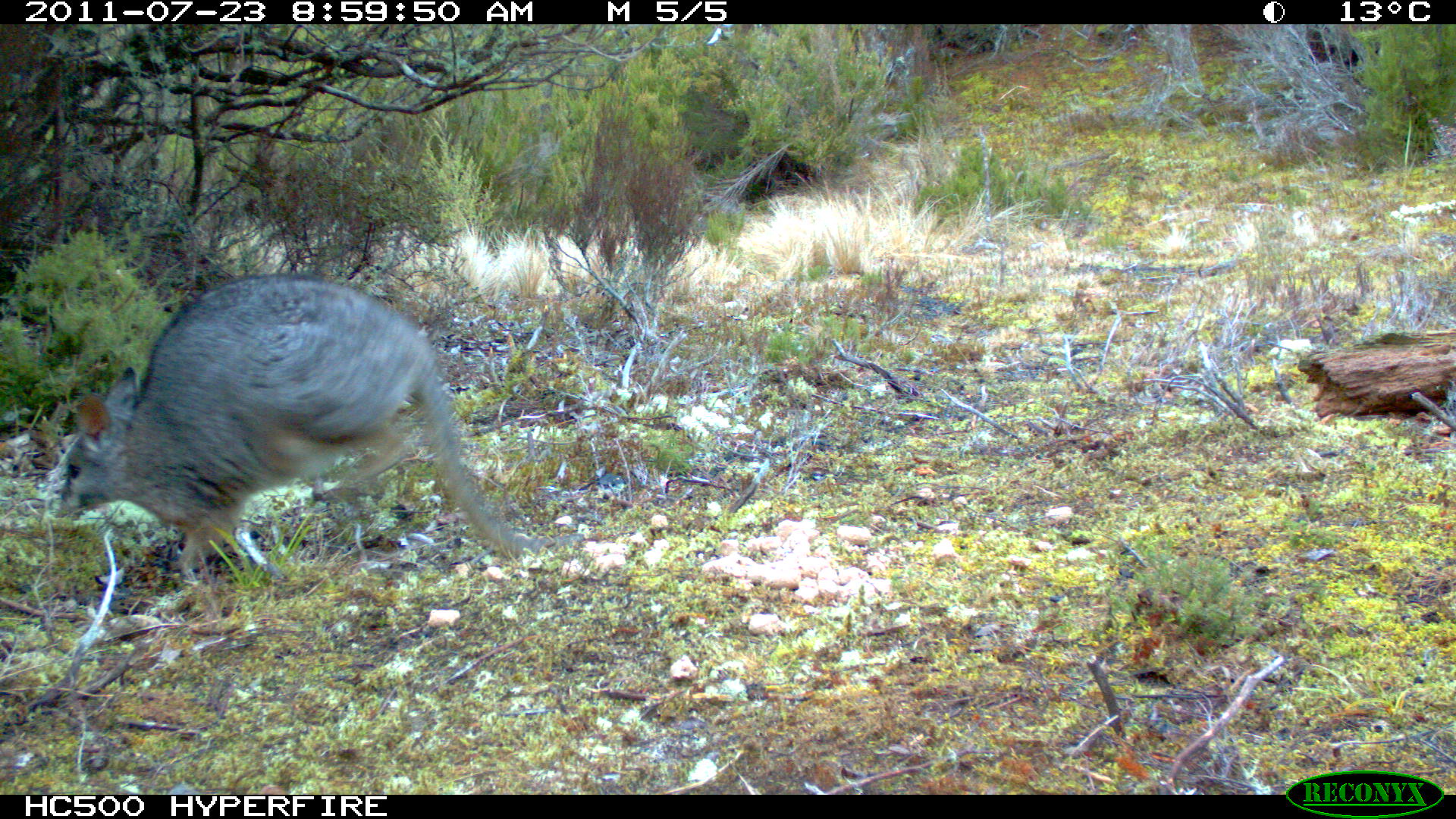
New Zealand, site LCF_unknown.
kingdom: Animalia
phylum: Chordata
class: Mammalia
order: Diprotodontia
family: Macropodidae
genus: Notamacropus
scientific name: Notamacropus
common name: wallaby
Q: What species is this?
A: Wallaby (Notamacropus).